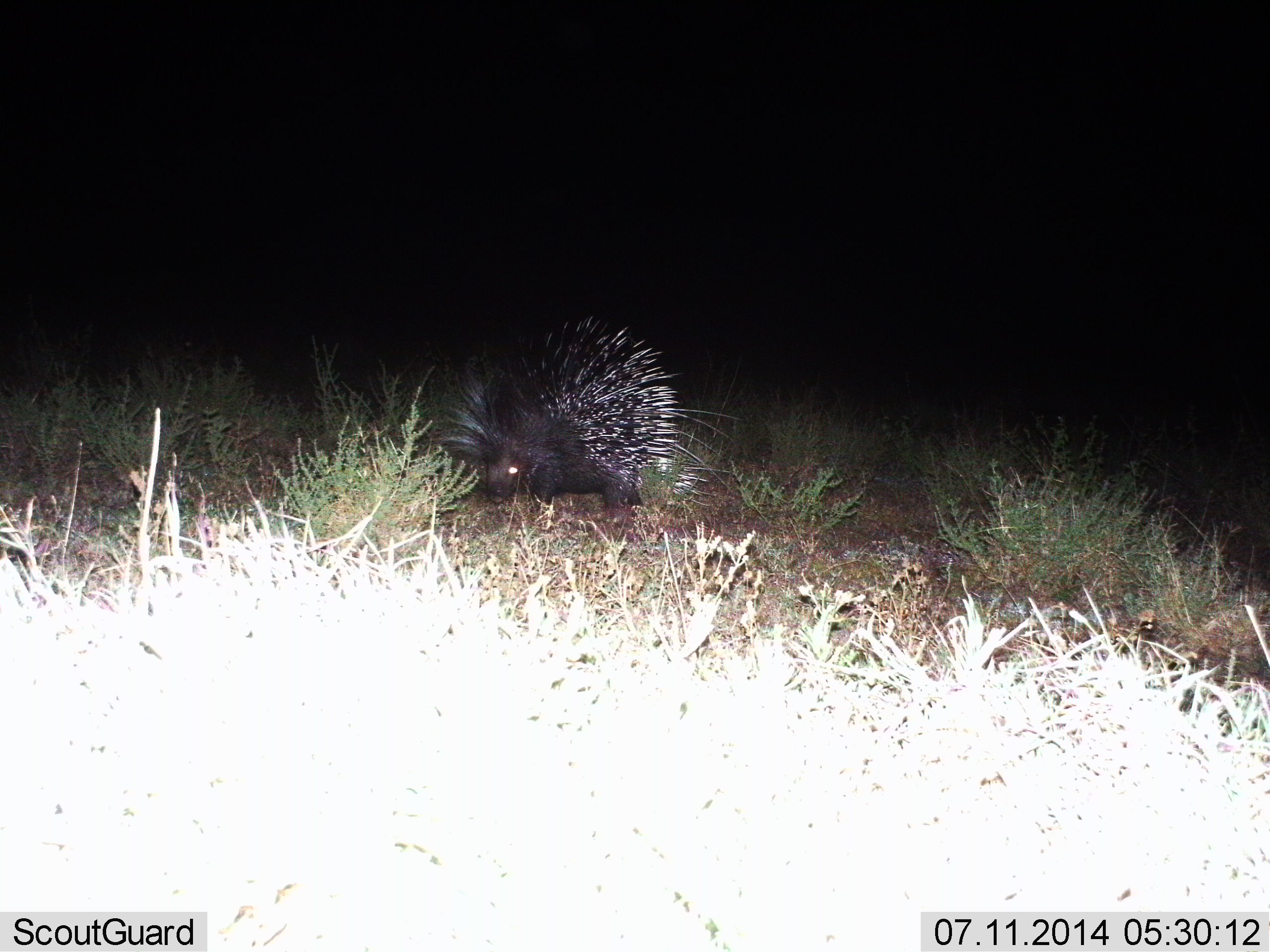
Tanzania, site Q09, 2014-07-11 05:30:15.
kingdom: Animalia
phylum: Chordata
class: Mammalia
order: Rodentia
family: Hystricidae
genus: Hystrix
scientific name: Hystrix cristata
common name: crested porcupine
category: porcupine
Porcupine (crested porcupine) (Hystrix cristata), count 1. Behavior (volunteer vote fractions): standing 50%, resting 0%, moving 30%, interacting 0%. Young present (vote fraction): 0%. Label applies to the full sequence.